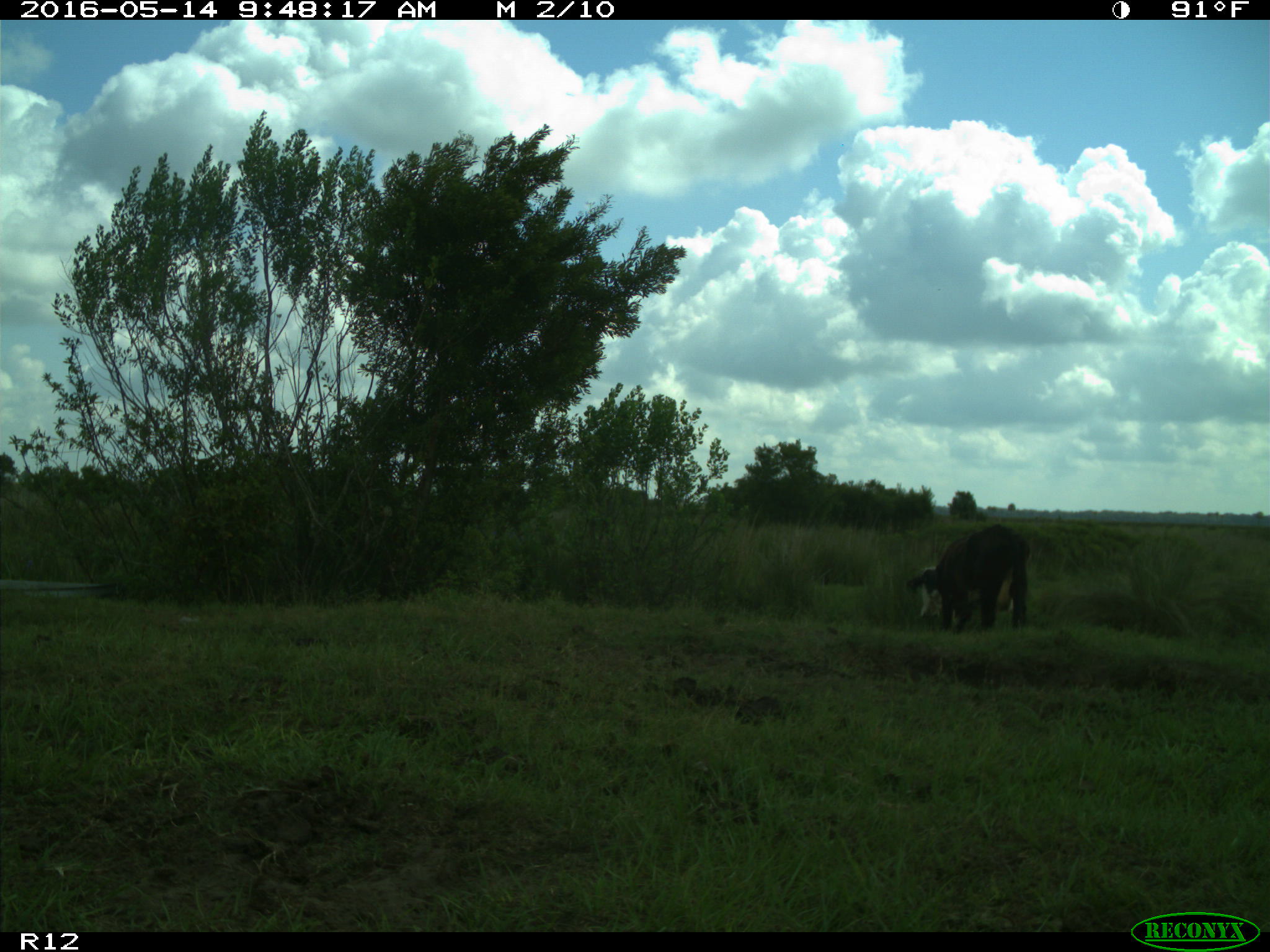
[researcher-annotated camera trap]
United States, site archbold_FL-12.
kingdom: Animalia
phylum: Chordata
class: Mammalia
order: Artiodactyla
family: Bovidae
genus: Bos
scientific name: Bos taurus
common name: domestic cow